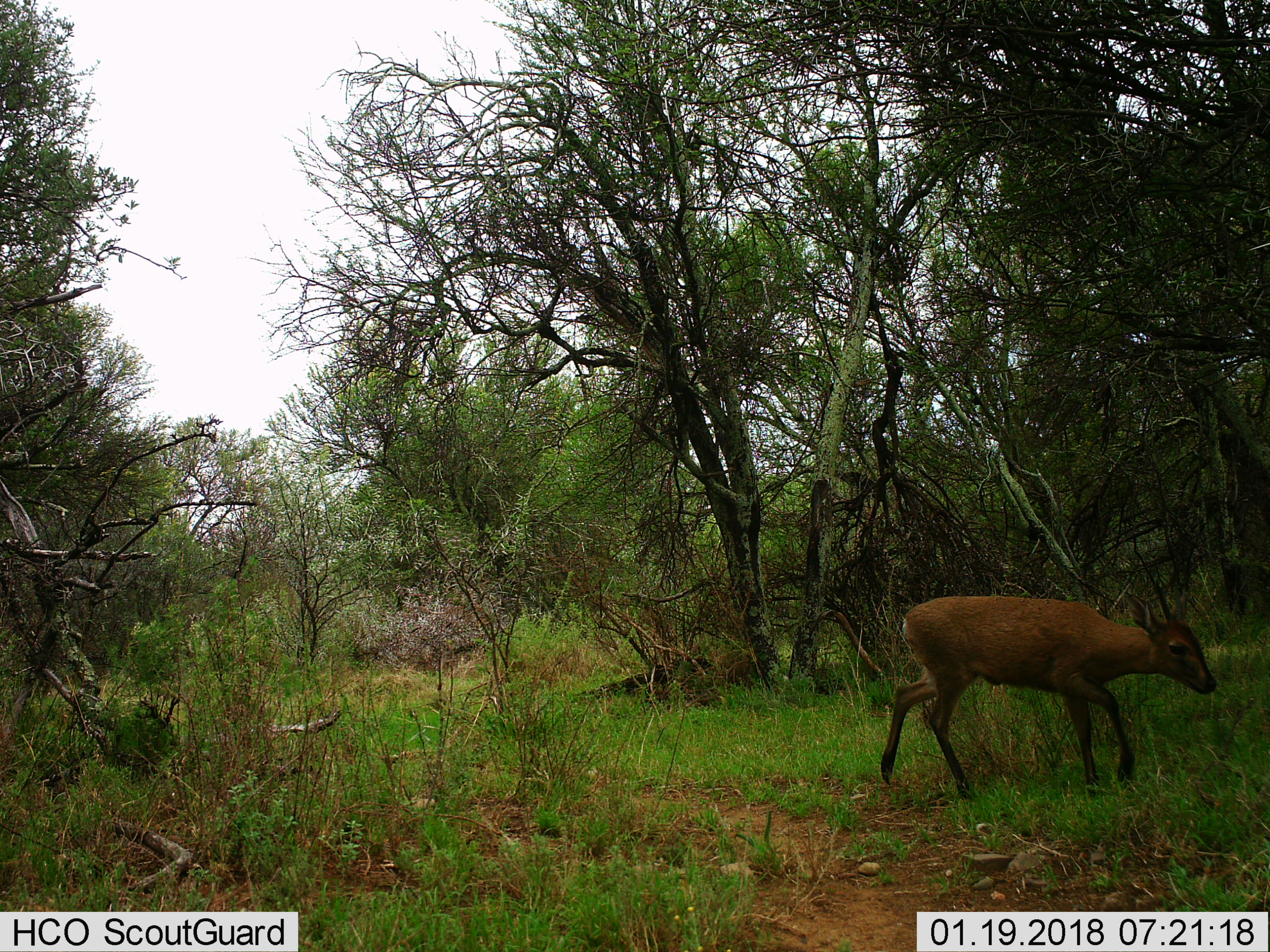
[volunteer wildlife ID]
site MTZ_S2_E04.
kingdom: Animalia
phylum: Chordata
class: Mammalia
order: Artiodactyla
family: Bovidae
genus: Sylvicapra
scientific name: Sylvicapra grimmia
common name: common duiker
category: duikercommongrey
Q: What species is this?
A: Duikercommongrey (common duiker) (Sylvicapra grimmia).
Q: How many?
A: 1.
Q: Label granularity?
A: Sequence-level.